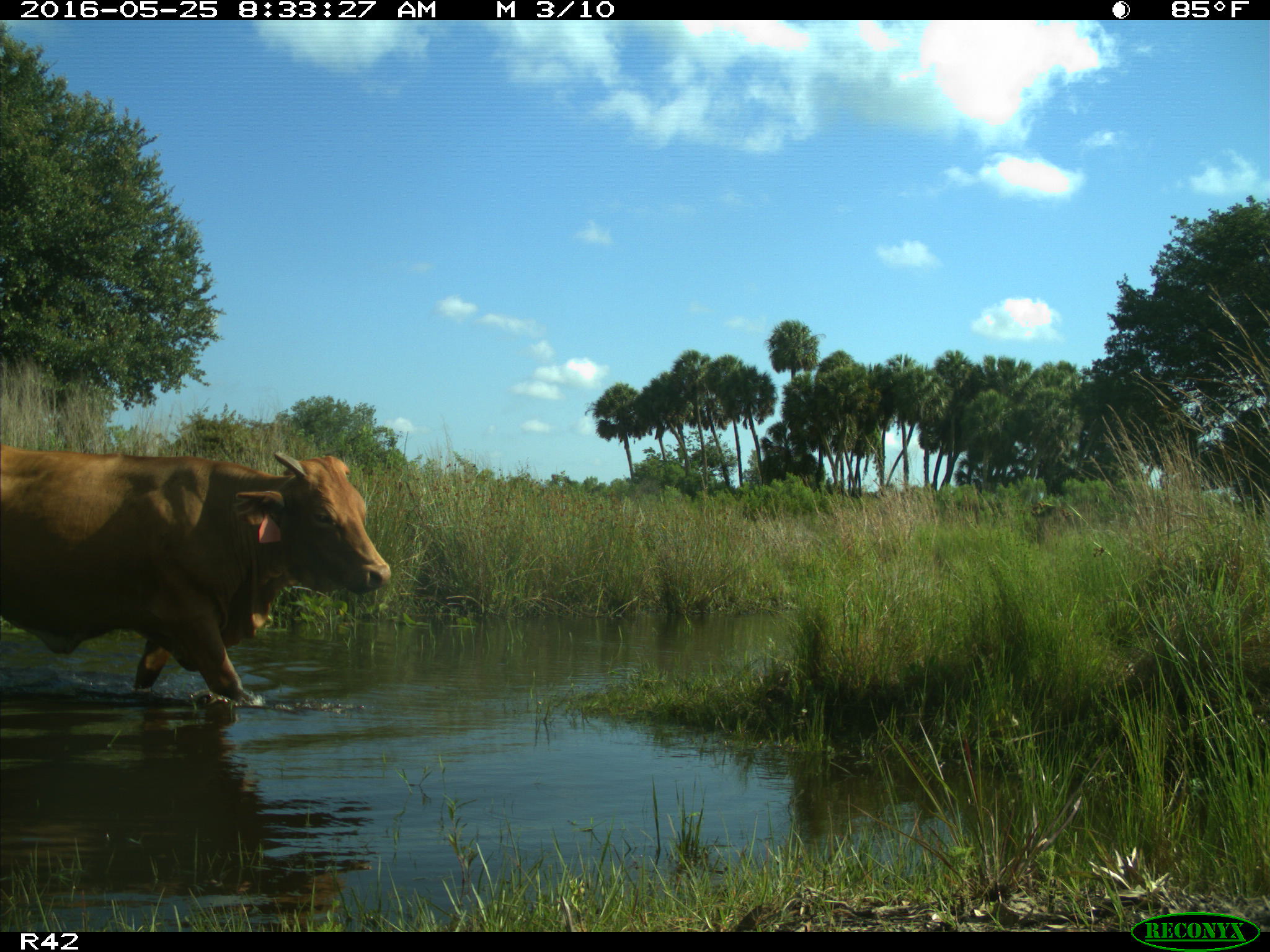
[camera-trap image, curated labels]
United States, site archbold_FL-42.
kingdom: Animalia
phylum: Chordata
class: Mammalia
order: Artiodactyla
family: Bovidae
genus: Bos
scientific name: Bos taurus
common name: domestic cow